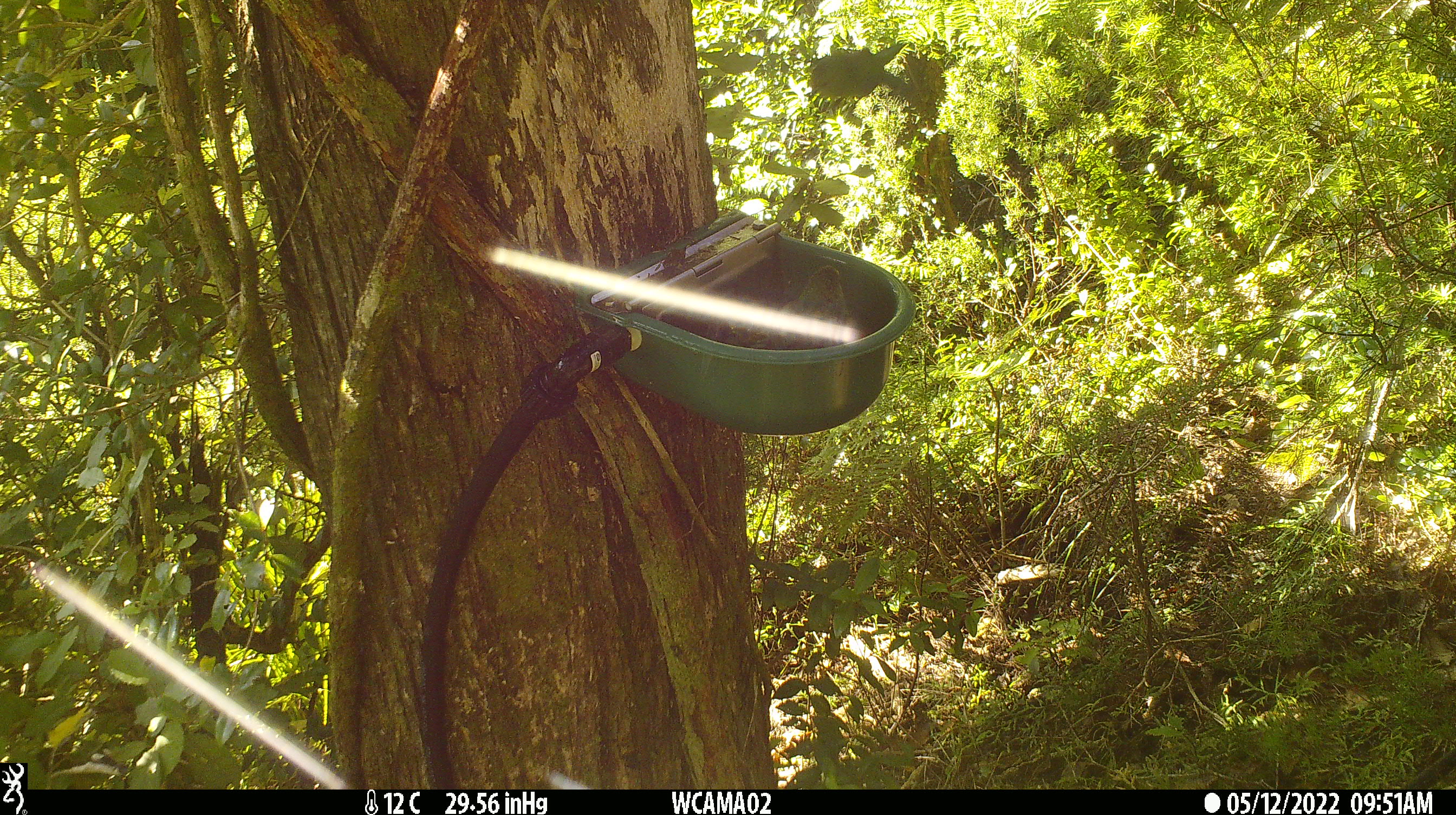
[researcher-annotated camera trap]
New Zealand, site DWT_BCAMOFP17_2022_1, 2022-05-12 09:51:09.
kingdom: Animalia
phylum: Chordata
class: Aves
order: Psittaciformes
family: Psittaculidae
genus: Cyanoramphus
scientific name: Cyanoramphus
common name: parakeet